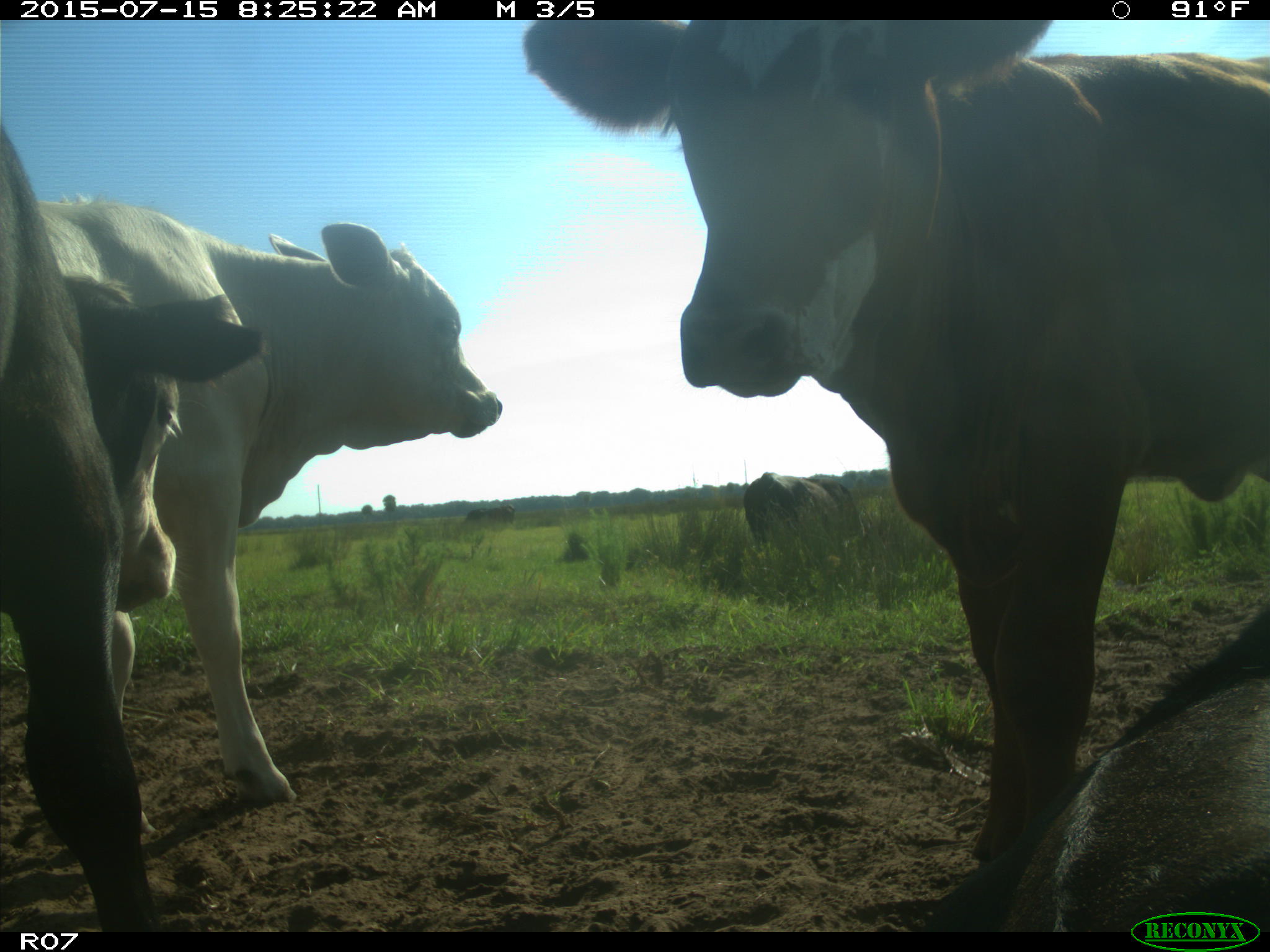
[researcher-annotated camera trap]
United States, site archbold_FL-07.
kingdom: Animalia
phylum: Chordata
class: Mammalia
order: Artiodactyla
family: Bovidae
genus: Bos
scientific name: Bos taurus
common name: domestic cow